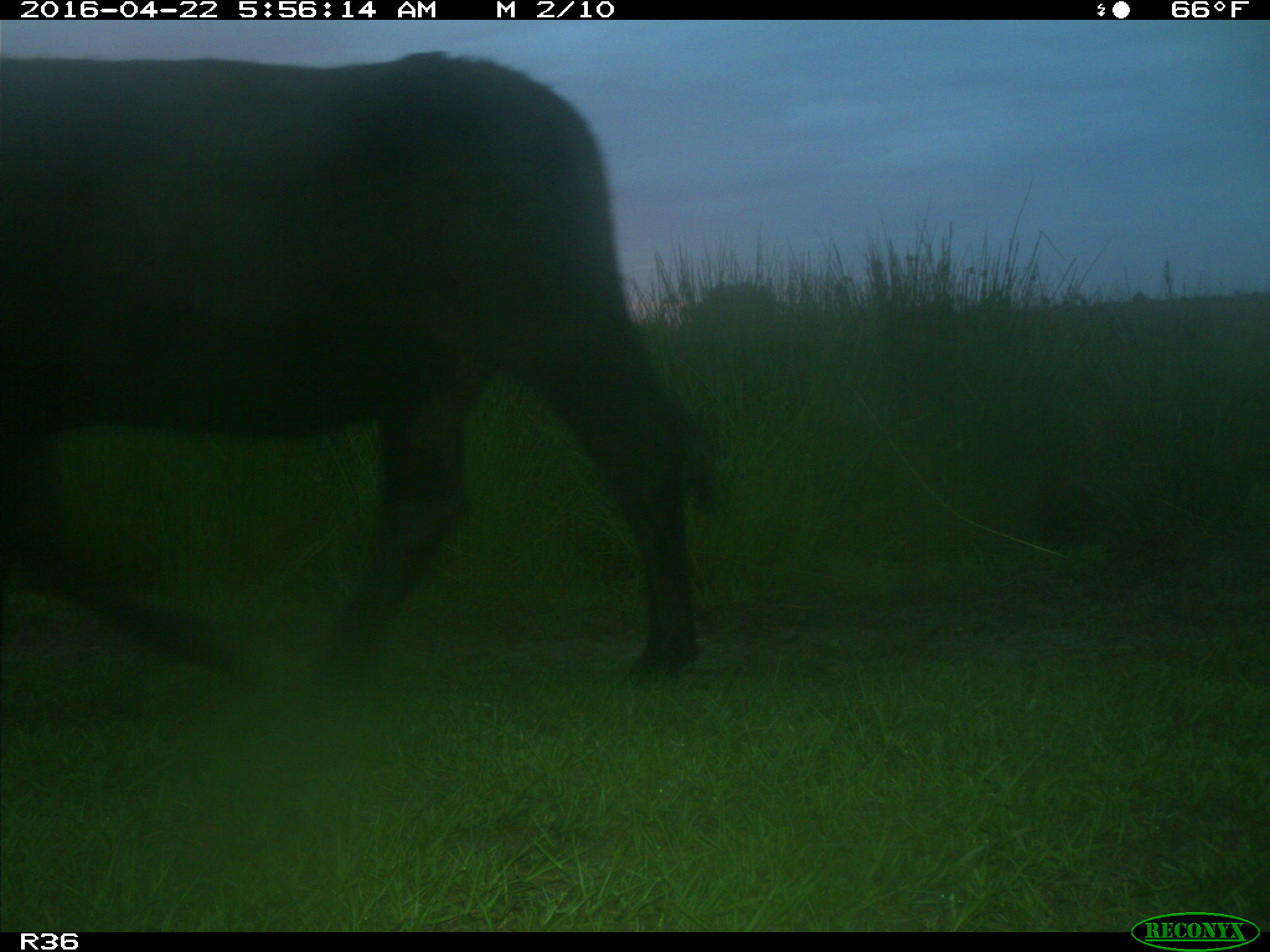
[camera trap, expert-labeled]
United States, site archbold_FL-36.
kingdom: Animalia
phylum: Chordata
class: Mammalia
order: Artiodactyla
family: Bovidae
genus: Bos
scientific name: Bos taurus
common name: domestic cow